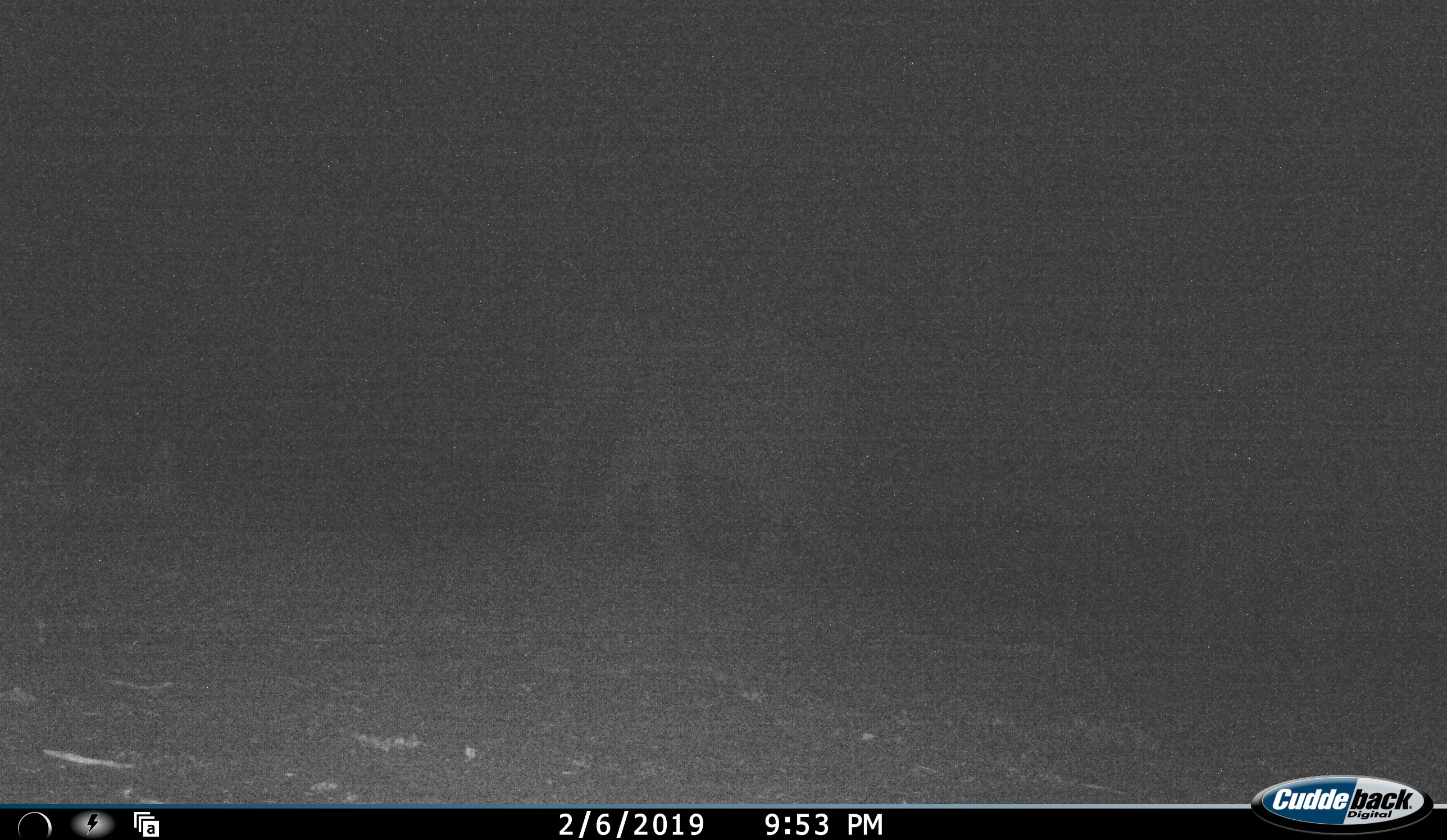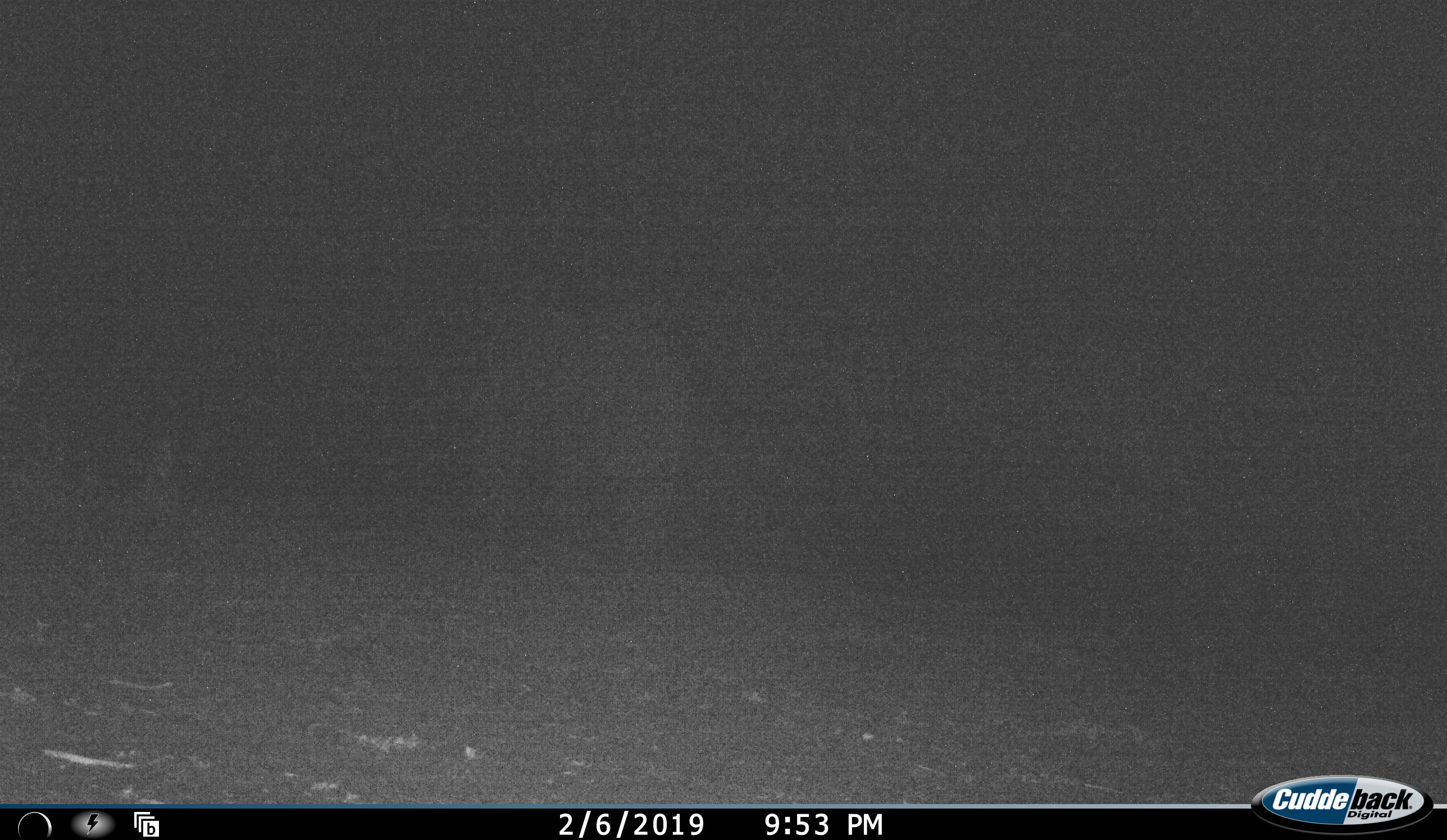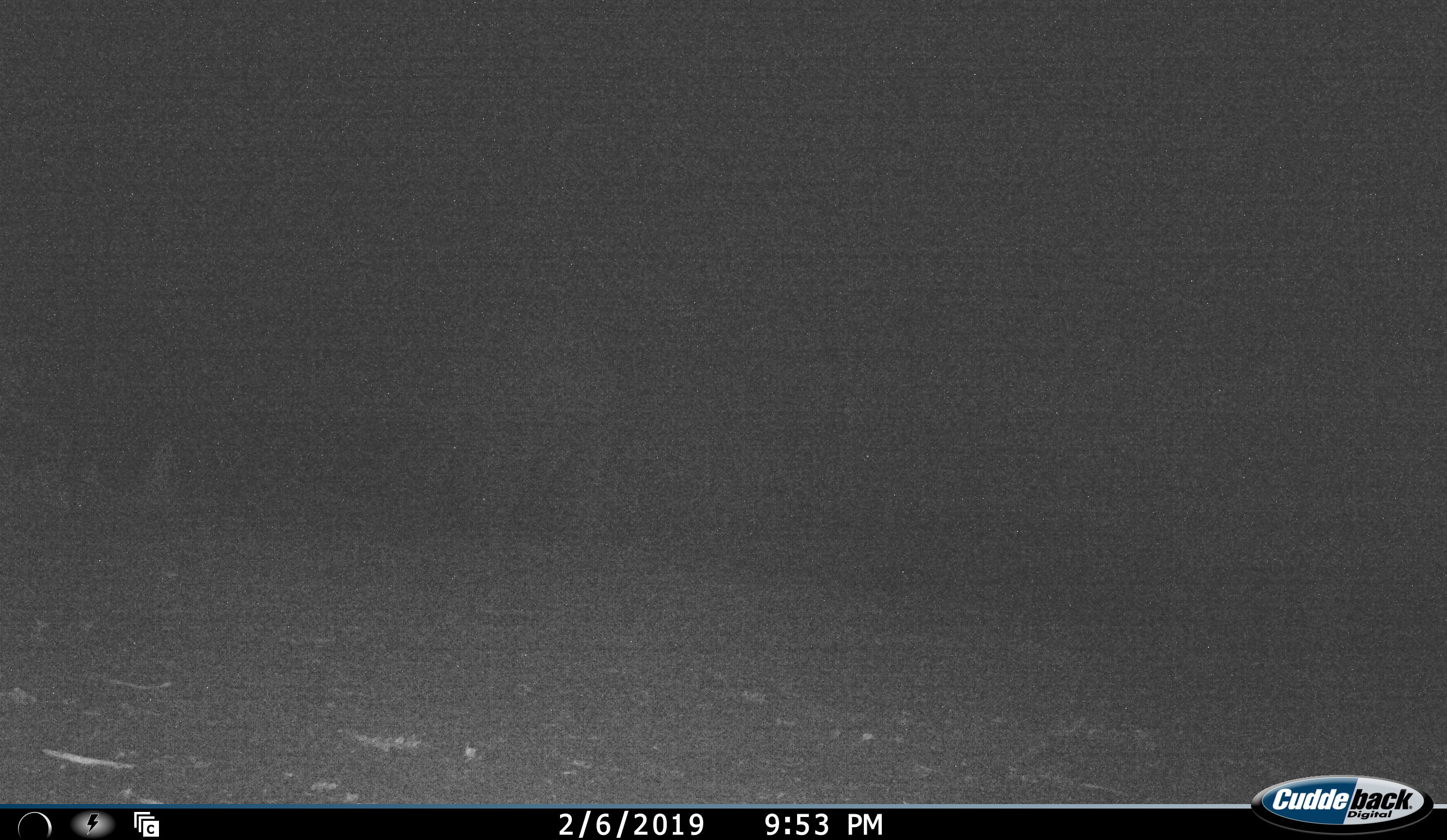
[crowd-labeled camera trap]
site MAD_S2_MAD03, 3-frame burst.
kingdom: Animalia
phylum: Chordata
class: Mammalia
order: Proboscidea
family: Elephantidae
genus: Loxodonta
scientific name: Loxodonta africana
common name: african bush elephant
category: elephant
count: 1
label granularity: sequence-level